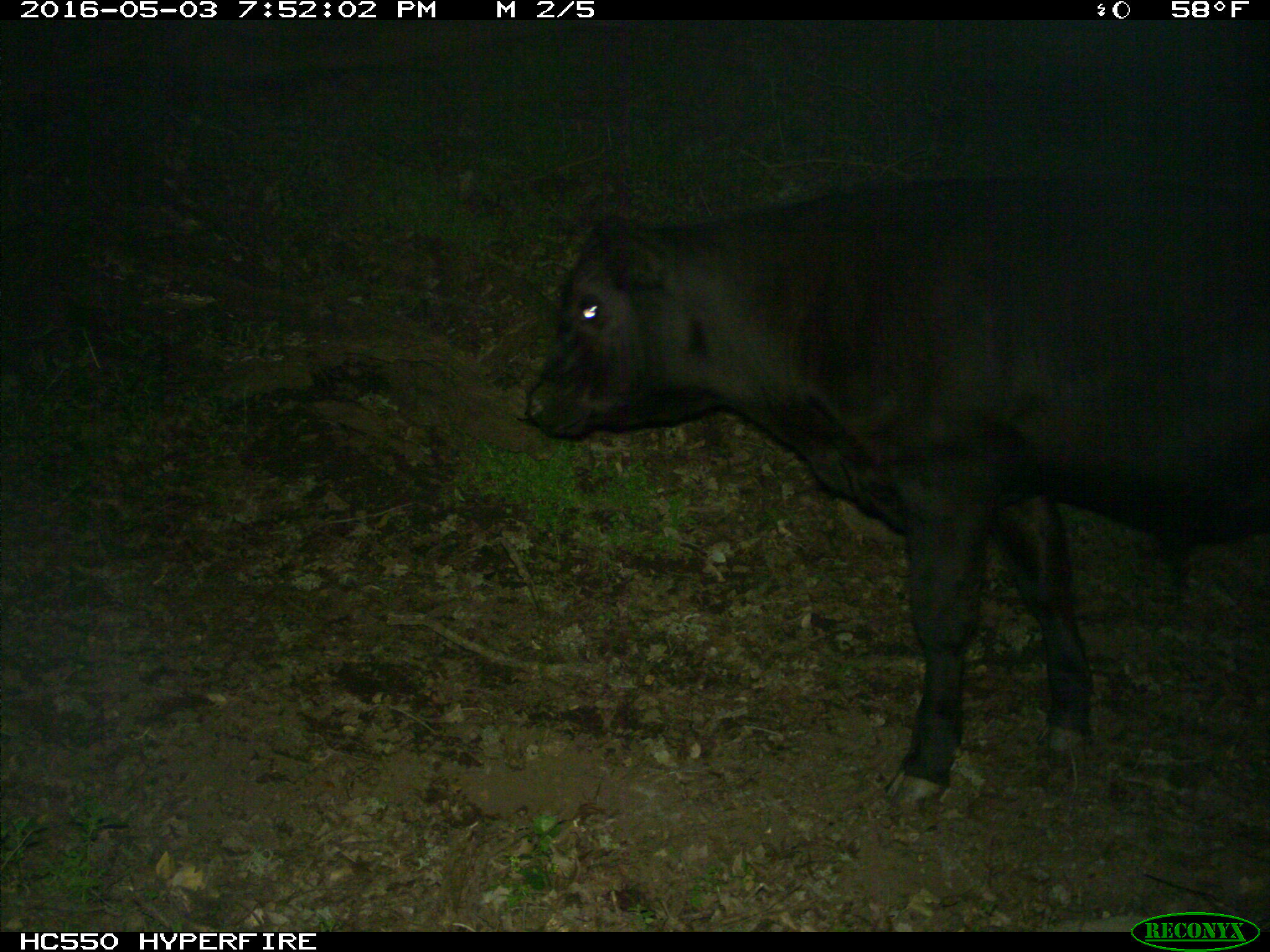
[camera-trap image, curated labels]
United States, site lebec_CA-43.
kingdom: Animalia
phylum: Chordata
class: Mammalia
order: Artiodactyla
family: Bovidae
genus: Bos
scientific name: Bos taurus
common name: domestic cow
Bos taurus (domestic cow).